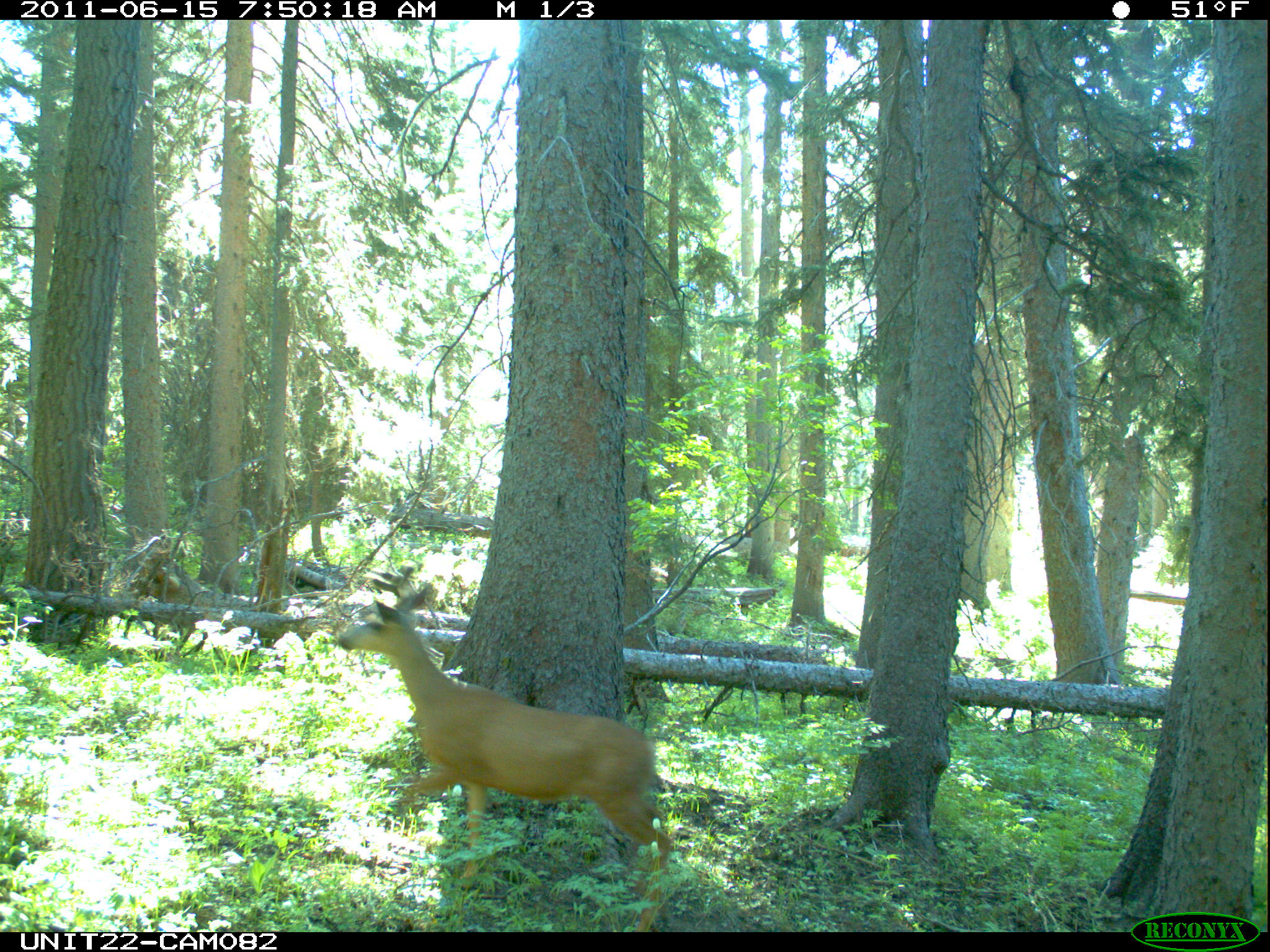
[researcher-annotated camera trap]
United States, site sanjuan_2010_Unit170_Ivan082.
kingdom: Animalia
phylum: Chordata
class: Mammalia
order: Artiodactyla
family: Cervidae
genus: Odocoileus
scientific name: Odocoileus hemionus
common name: mule deer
Odocoileus hemionus (mule deer).